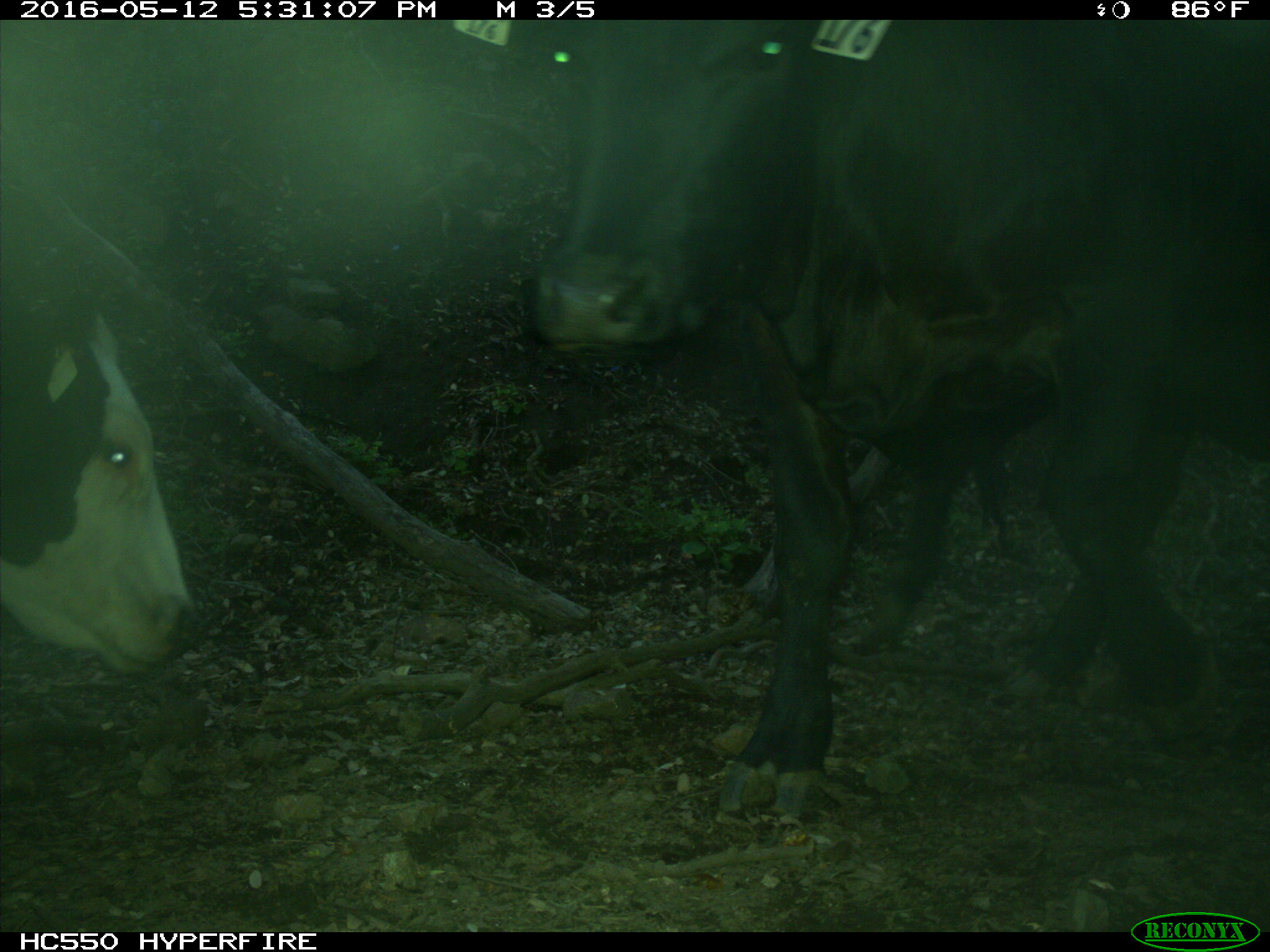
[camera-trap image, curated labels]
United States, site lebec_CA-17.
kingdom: Animalia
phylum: Chordata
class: Mammalia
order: Artiodactyla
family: Bovidae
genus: Bos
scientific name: Bos taurus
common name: domestic cow